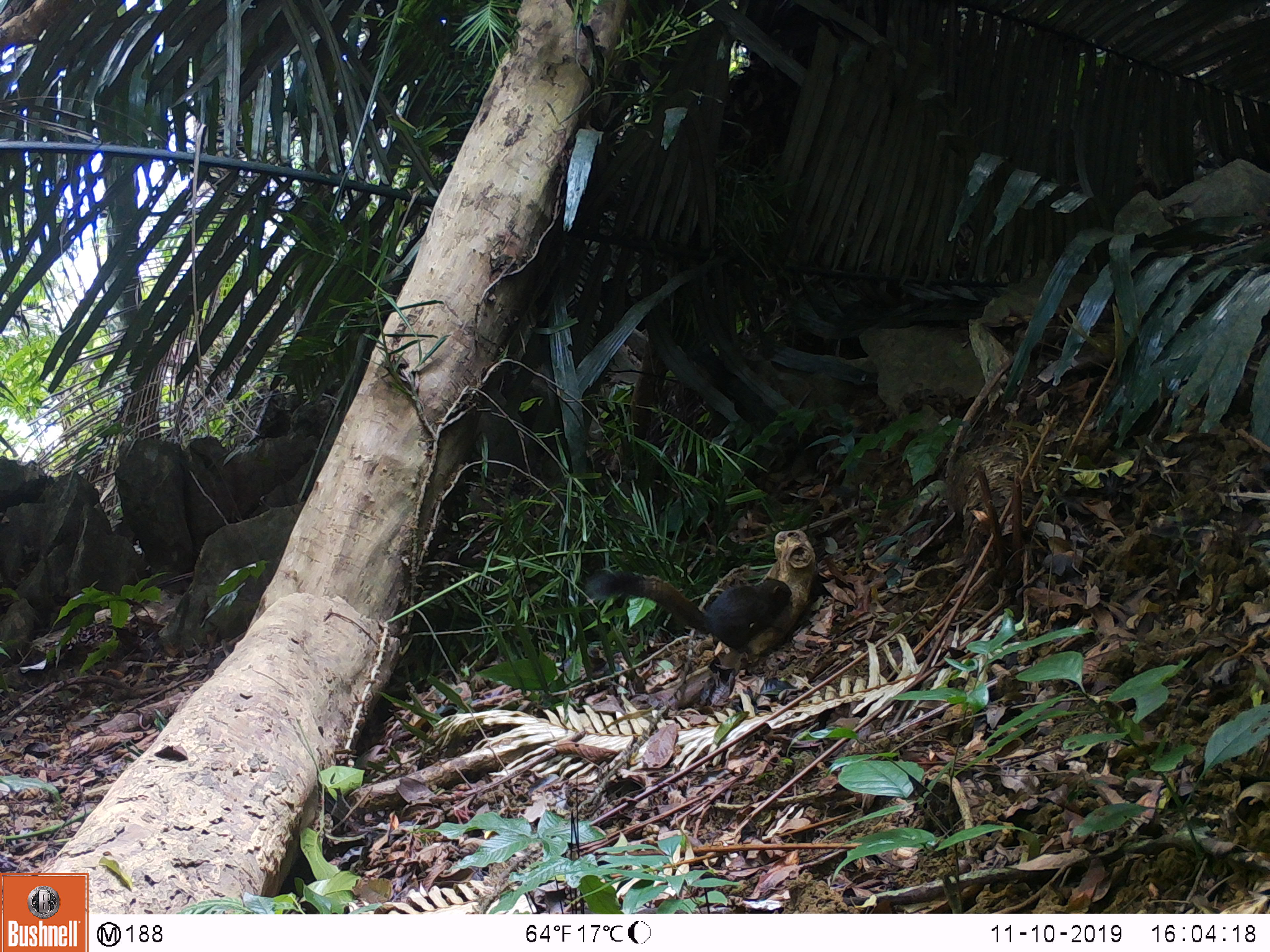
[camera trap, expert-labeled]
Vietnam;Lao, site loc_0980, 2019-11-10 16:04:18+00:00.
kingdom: Animalia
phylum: Chordata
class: Mammalia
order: Rodentia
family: Sciuridae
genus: Sciurus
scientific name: Sciurus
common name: squirrel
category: unidentified squirrel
Unidentified squirrel (squirrel) (Sciurus). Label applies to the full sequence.